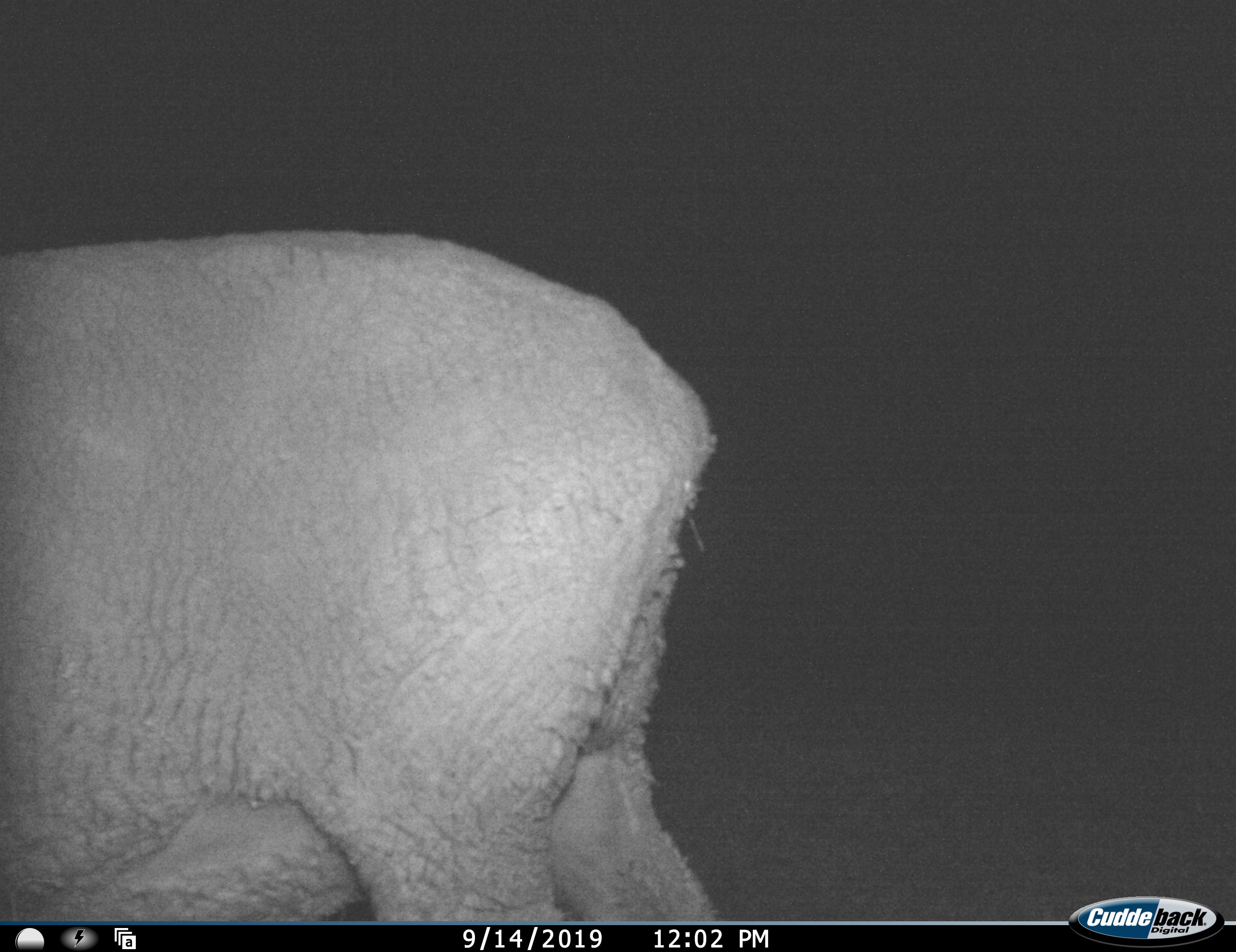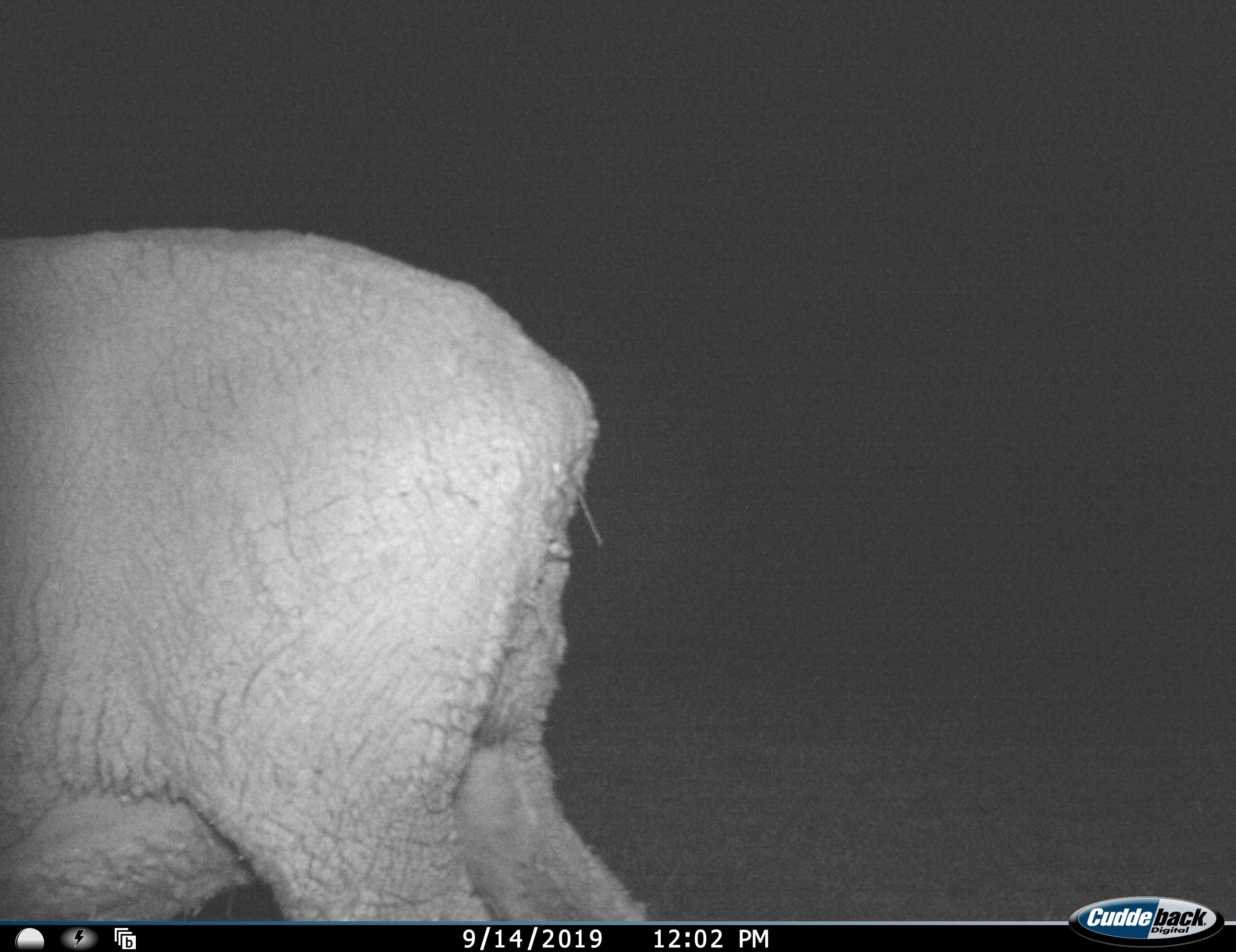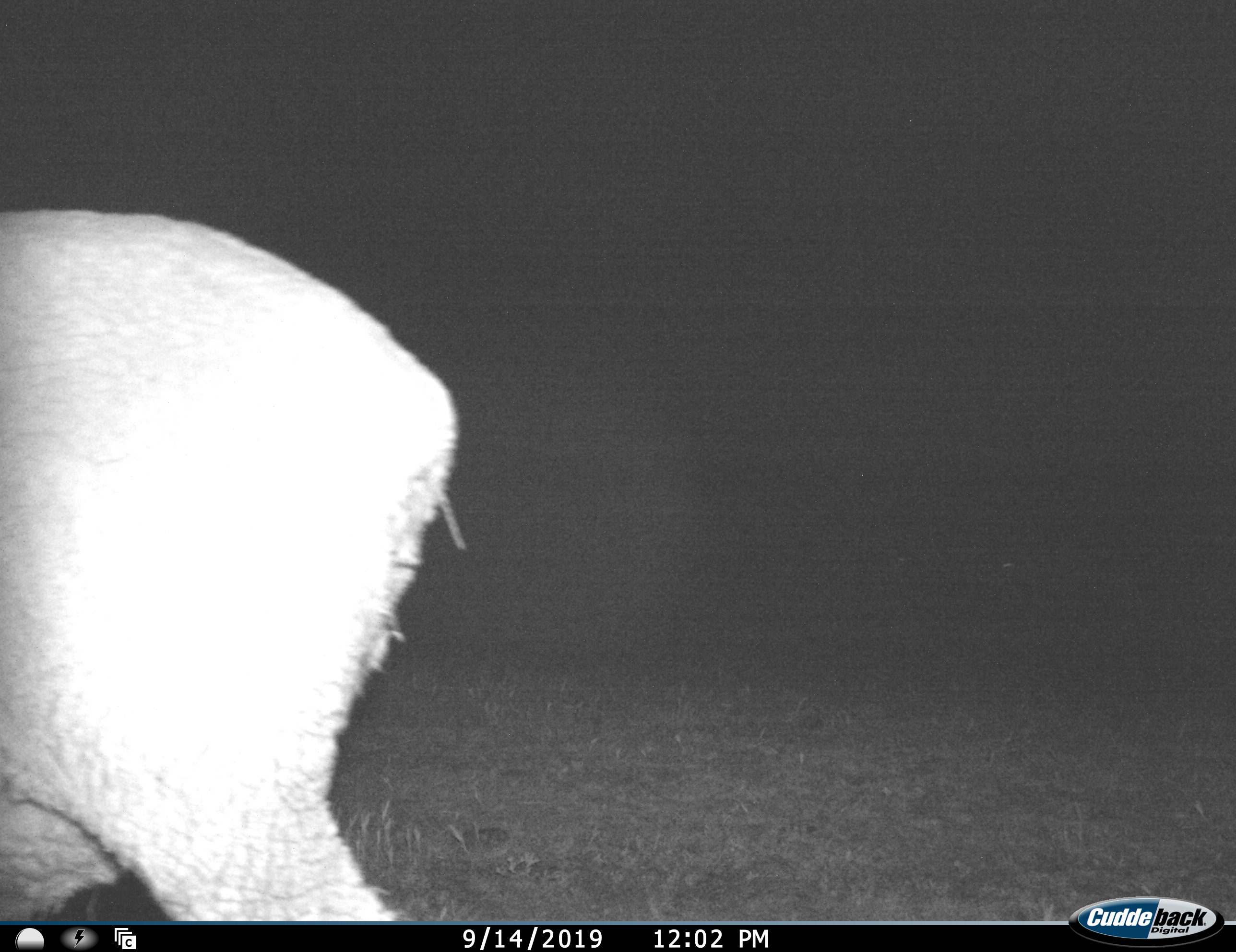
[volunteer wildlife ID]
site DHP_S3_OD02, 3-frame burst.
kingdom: Animalia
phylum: Chordata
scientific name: Vertebrata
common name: domestic animal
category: domesticanimal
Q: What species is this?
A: Domesticanimal (domestic animal) (Vertebrata).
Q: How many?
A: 1.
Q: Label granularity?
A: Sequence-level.